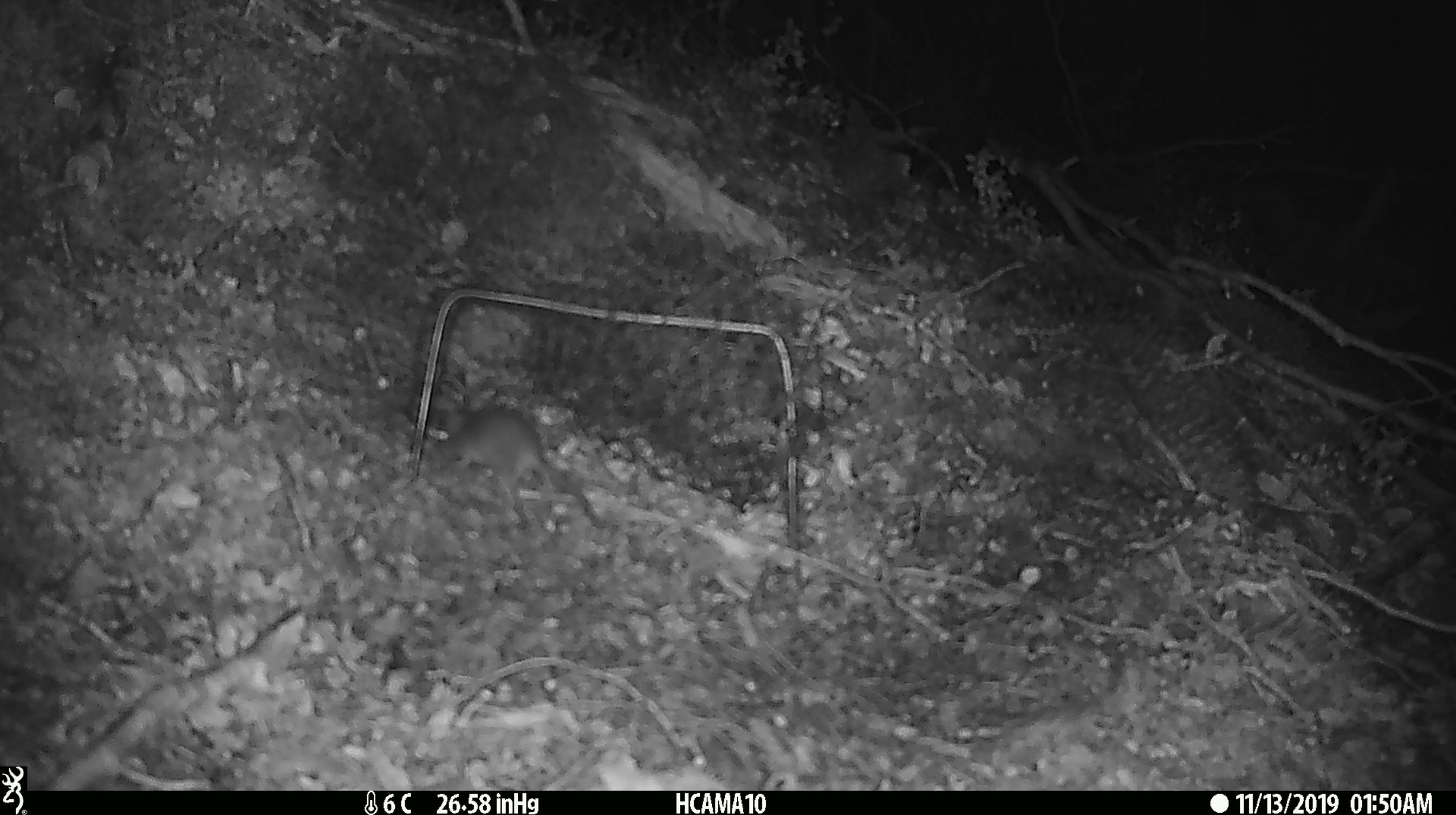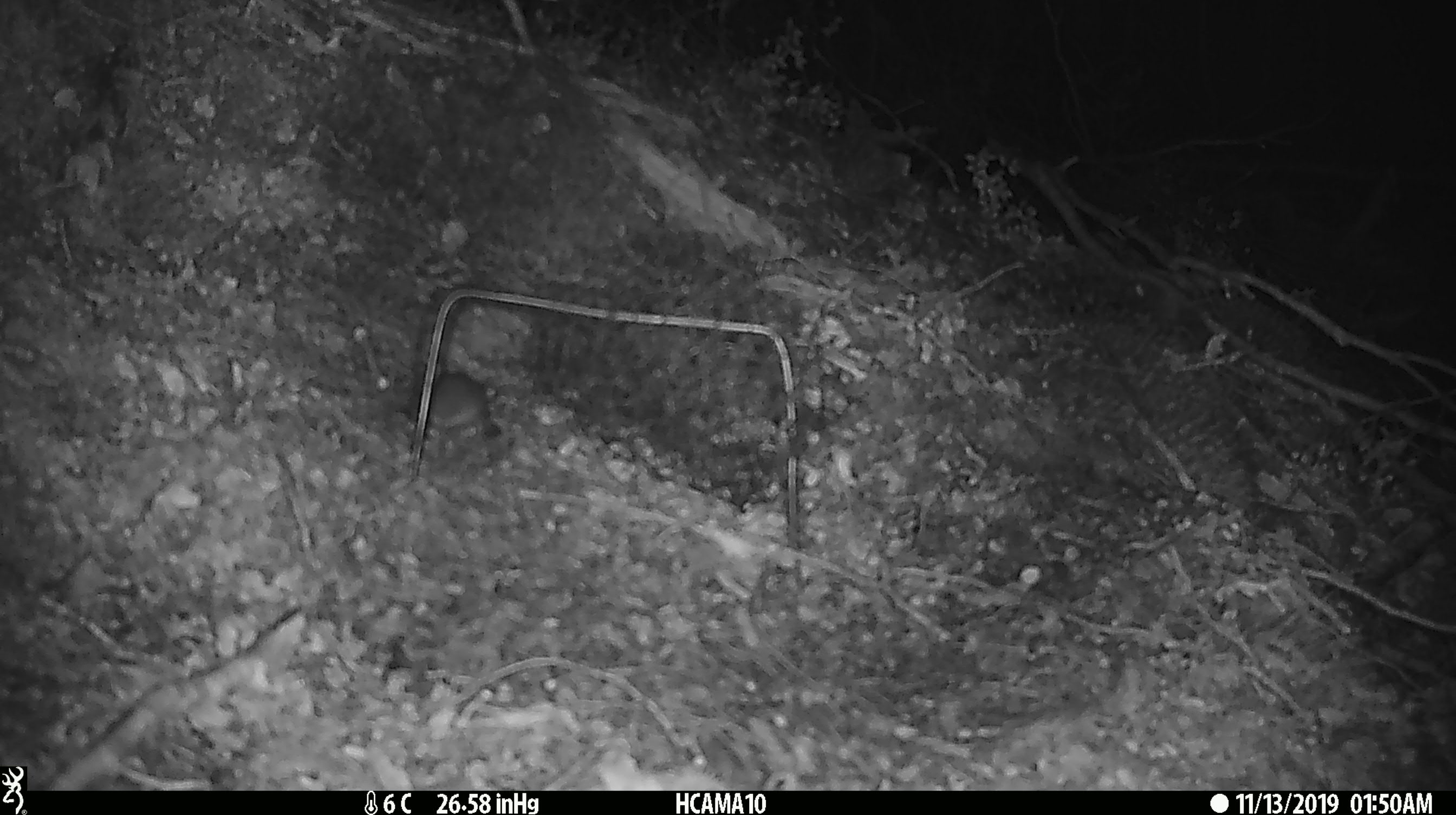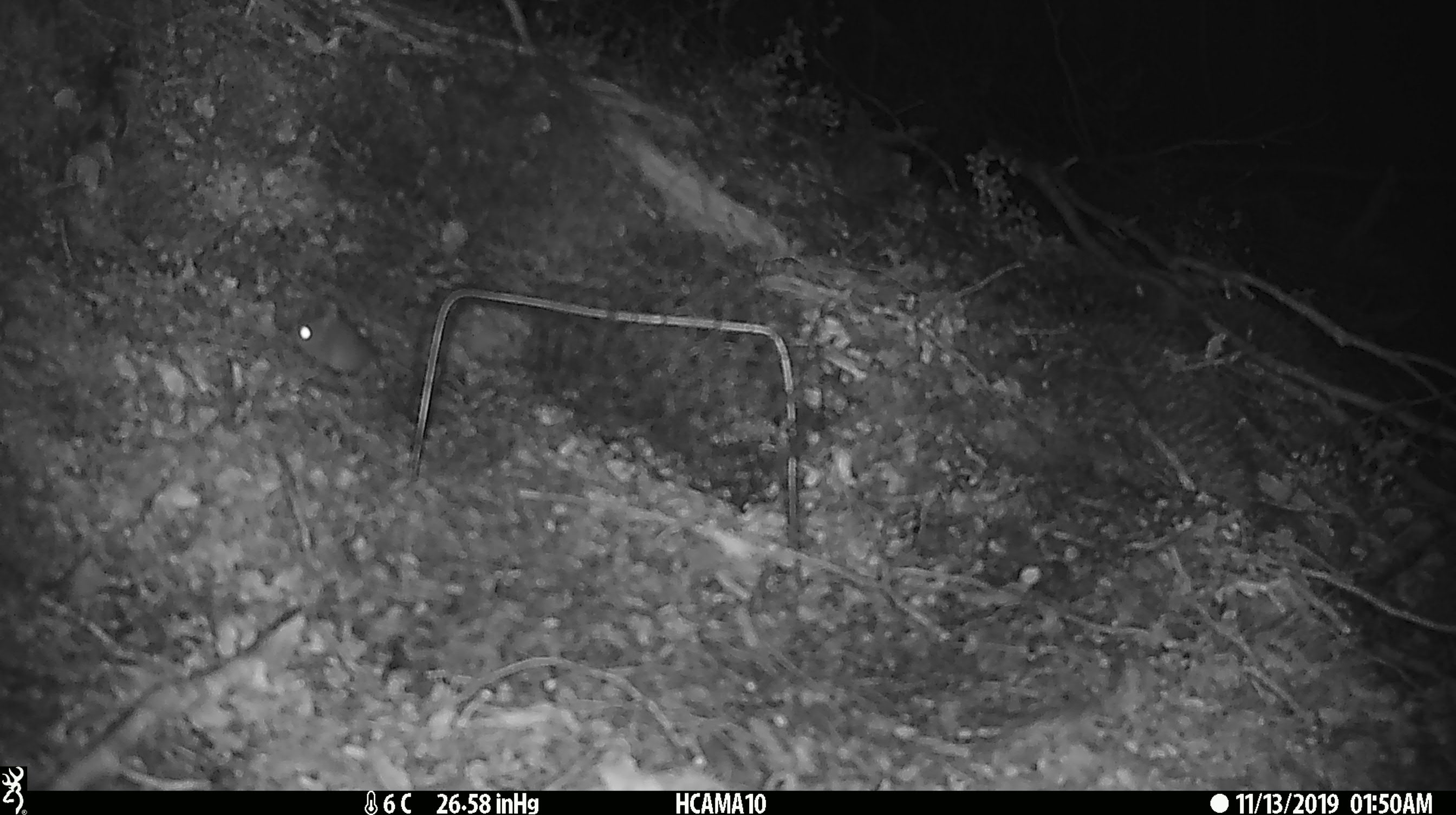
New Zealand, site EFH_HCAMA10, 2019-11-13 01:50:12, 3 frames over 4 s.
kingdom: Animalia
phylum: Chordata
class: Mammalia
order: Rodentia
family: Muridae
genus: Mus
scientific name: Mus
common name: mouse